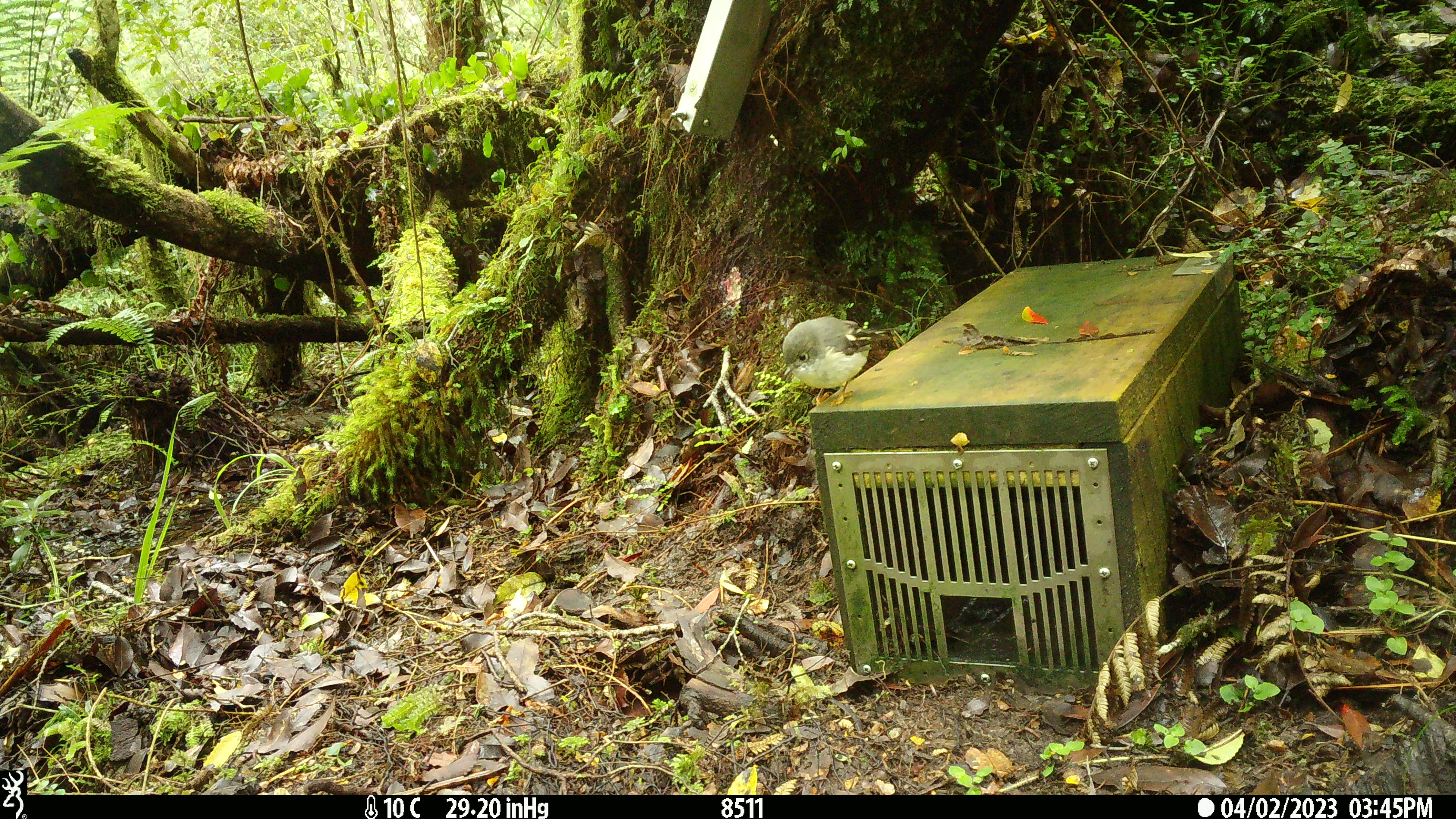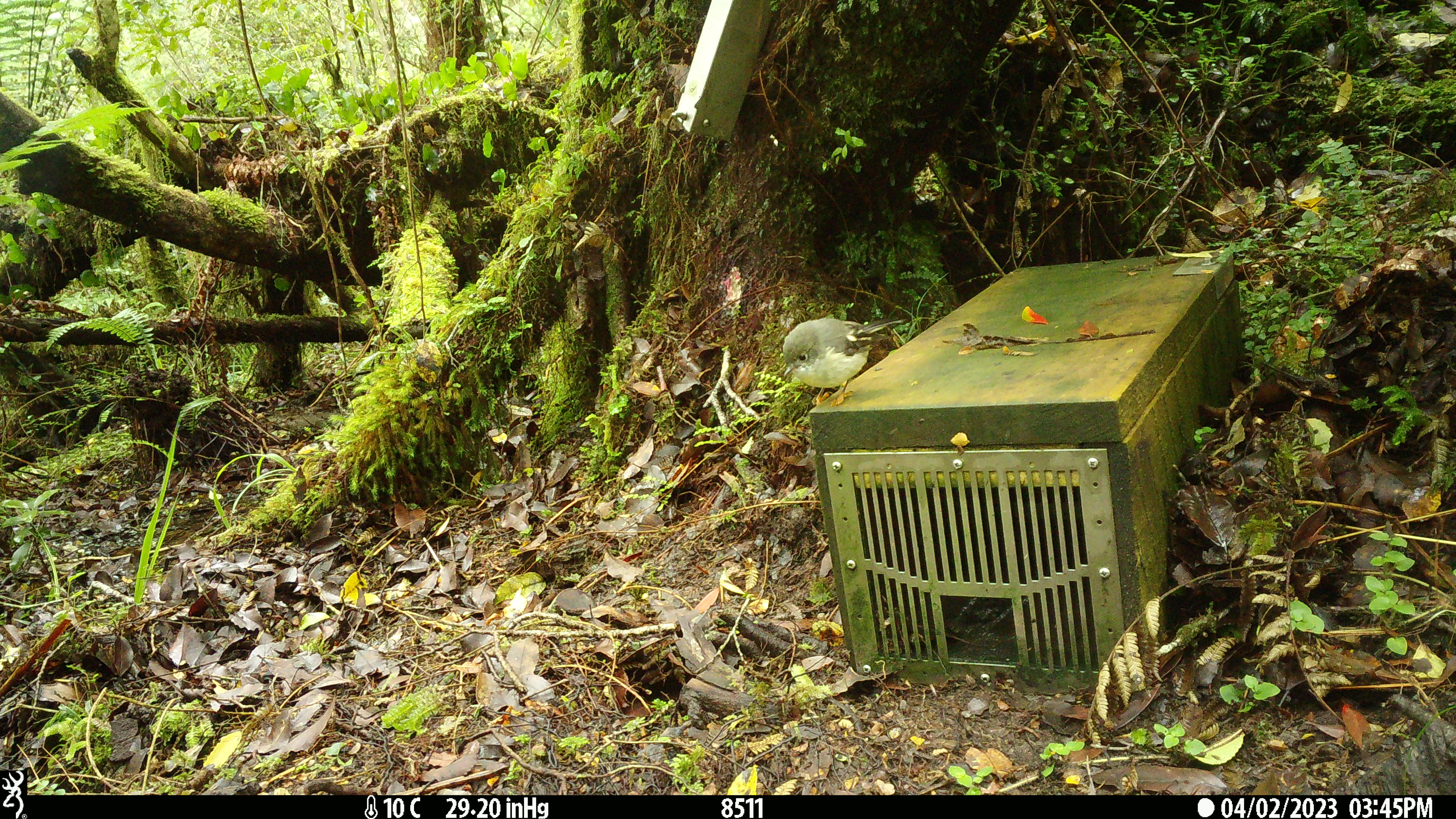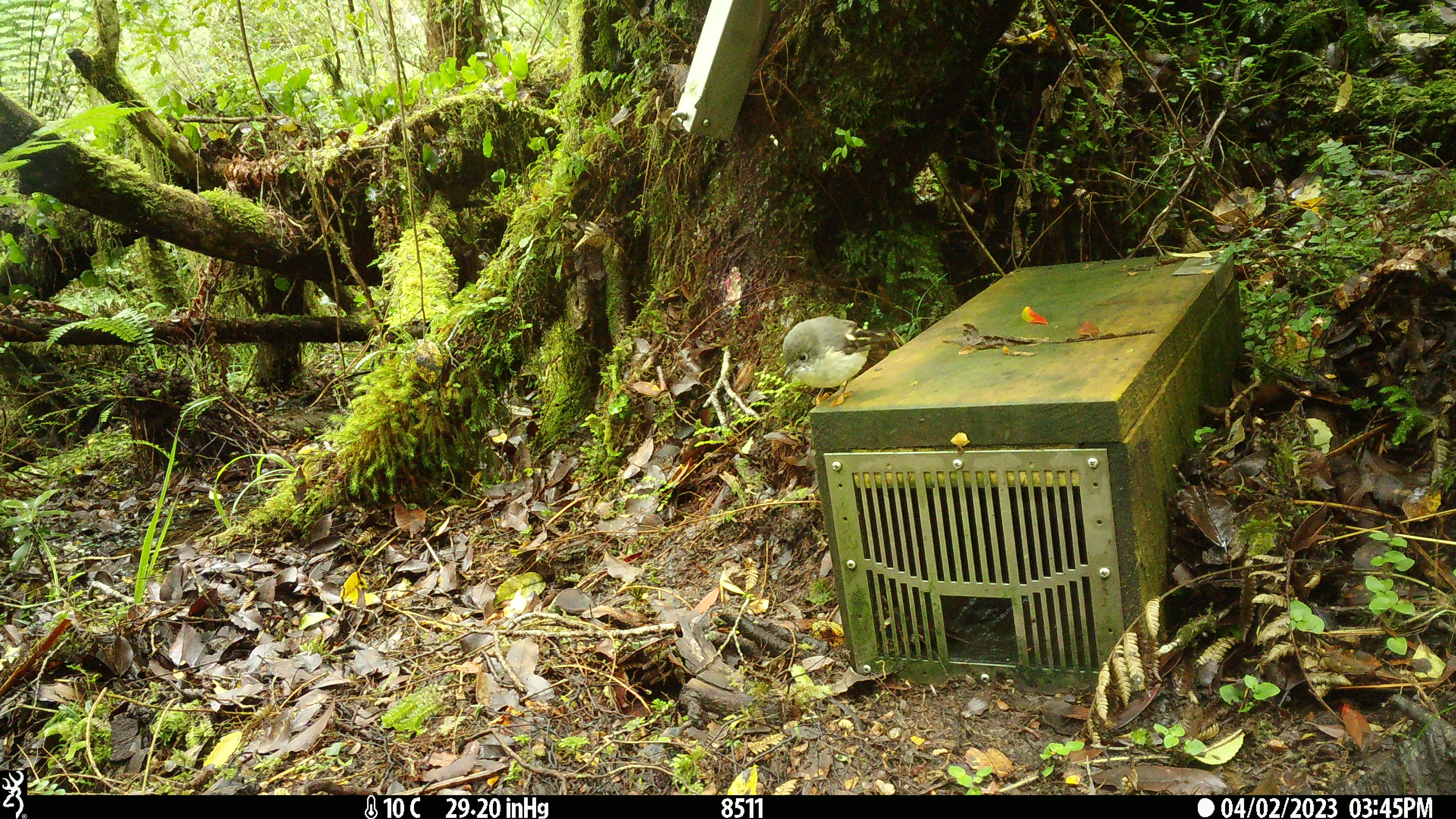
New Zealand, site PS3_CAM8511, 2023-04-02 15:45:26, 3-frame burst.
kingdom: Animalia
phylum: Chordata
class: Aves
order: Passeriformes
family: Petroicidae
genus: Petroica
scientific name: Petroica macrocephala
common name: tomtit